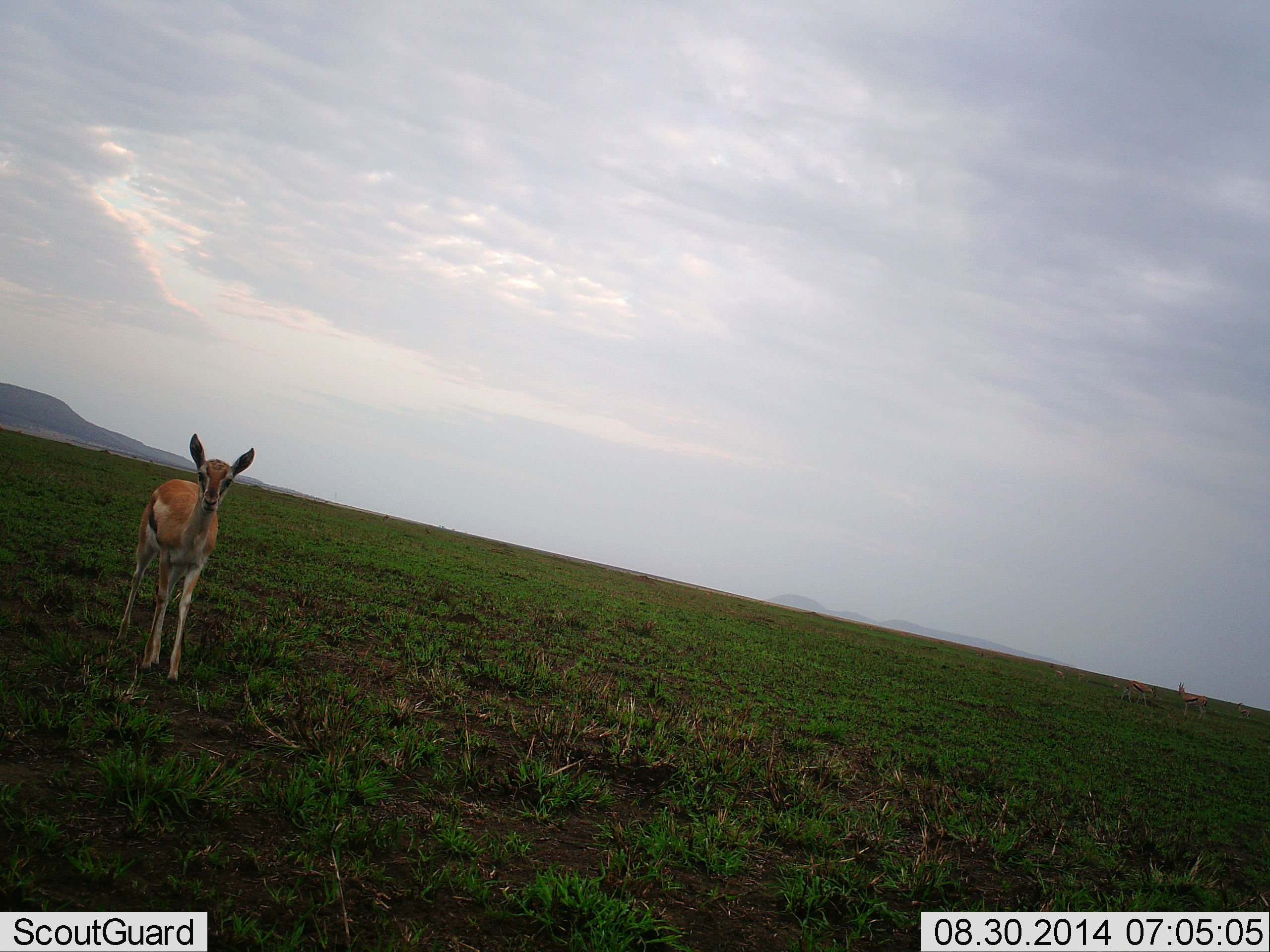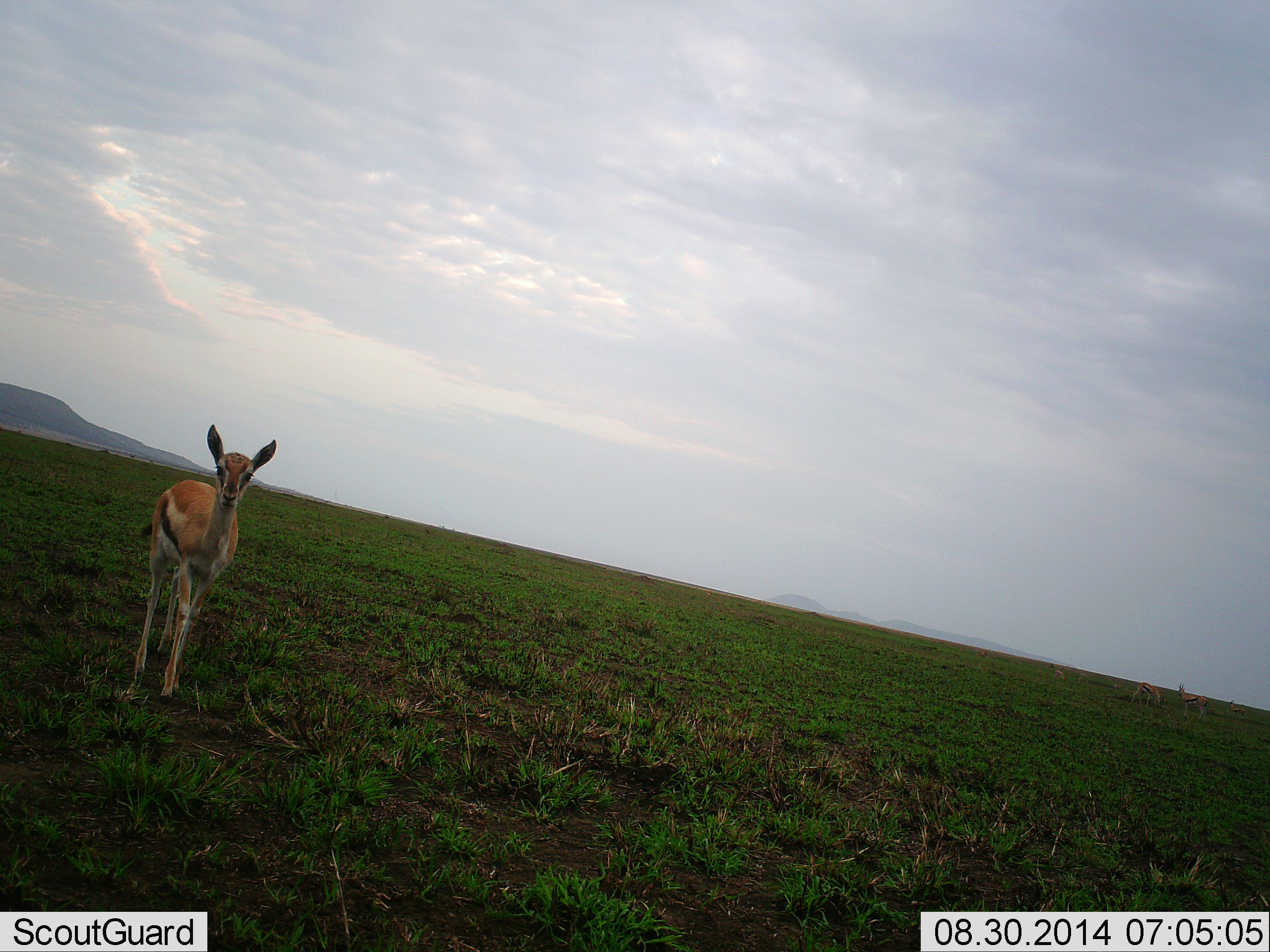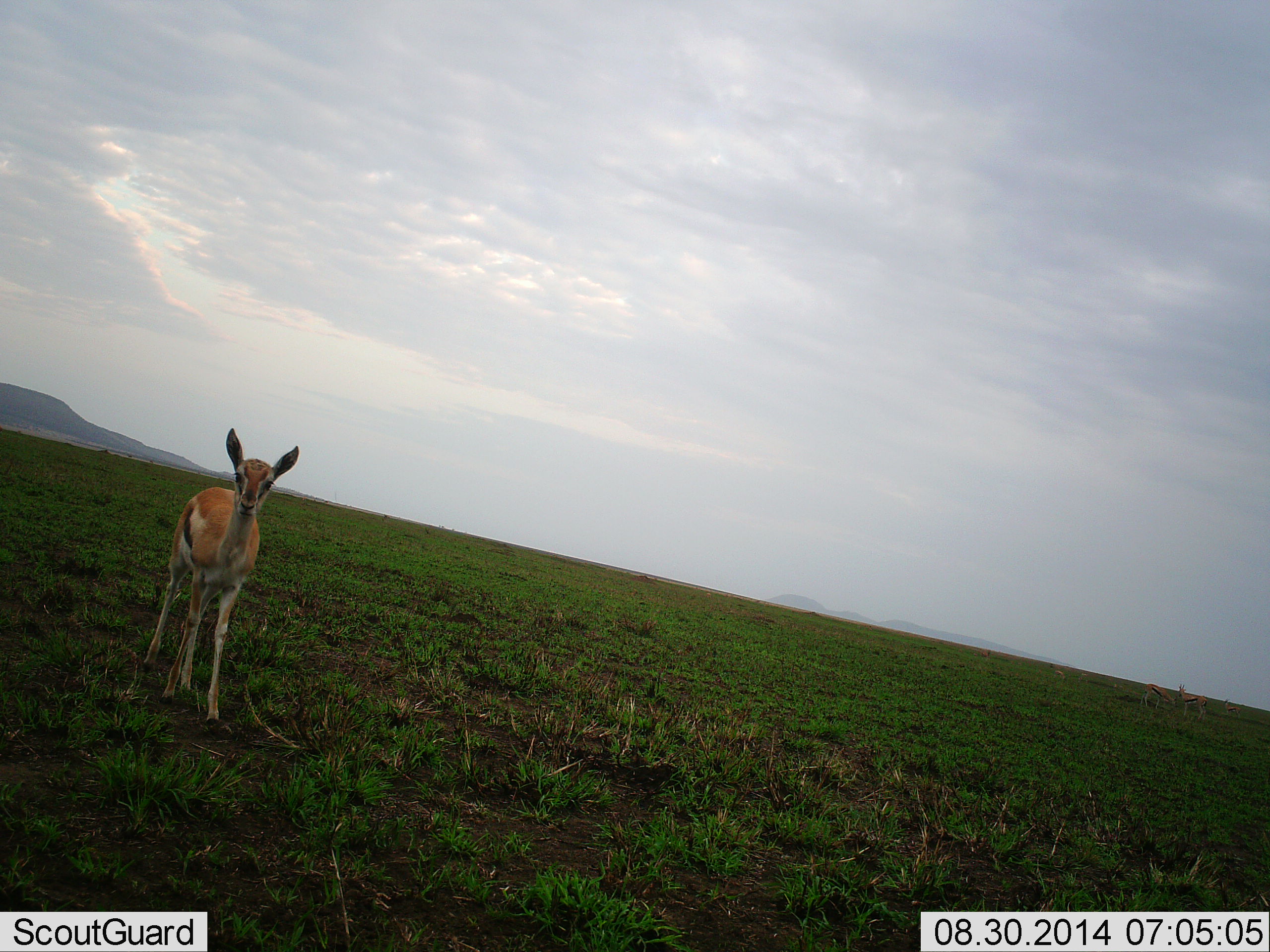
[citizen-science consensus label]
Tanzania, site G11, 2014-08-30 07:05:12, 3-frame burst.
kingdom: Animalia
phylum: Chordata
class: Mammalia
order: Artiodactyla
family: Bovidae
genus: Eudorcas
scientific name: Eudorcas thomsonii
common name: thomson's gazelle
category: gazellethomsons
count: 1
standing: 70%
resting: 0%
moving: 40%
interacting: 0%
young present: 20%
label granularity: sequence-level